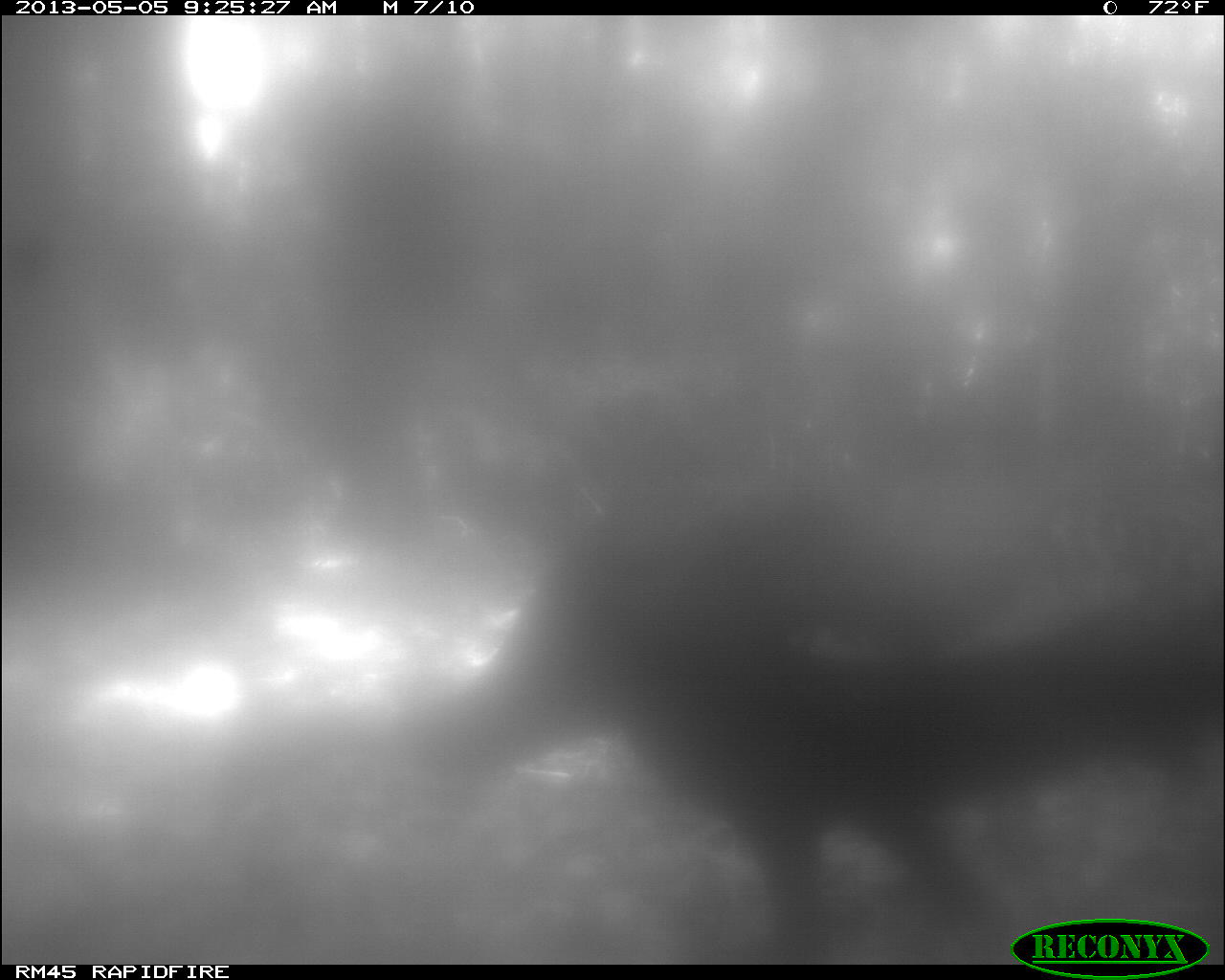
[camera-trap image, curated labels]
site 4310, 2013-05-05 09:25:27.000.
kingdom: Animalia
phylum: Chordata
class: Aves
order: Galliformes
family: Phasianidae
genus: Meleagris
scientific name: Meleagris ocellata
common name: ocellated turkey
Meleagris ocellata (ocellated turkey), count 1.